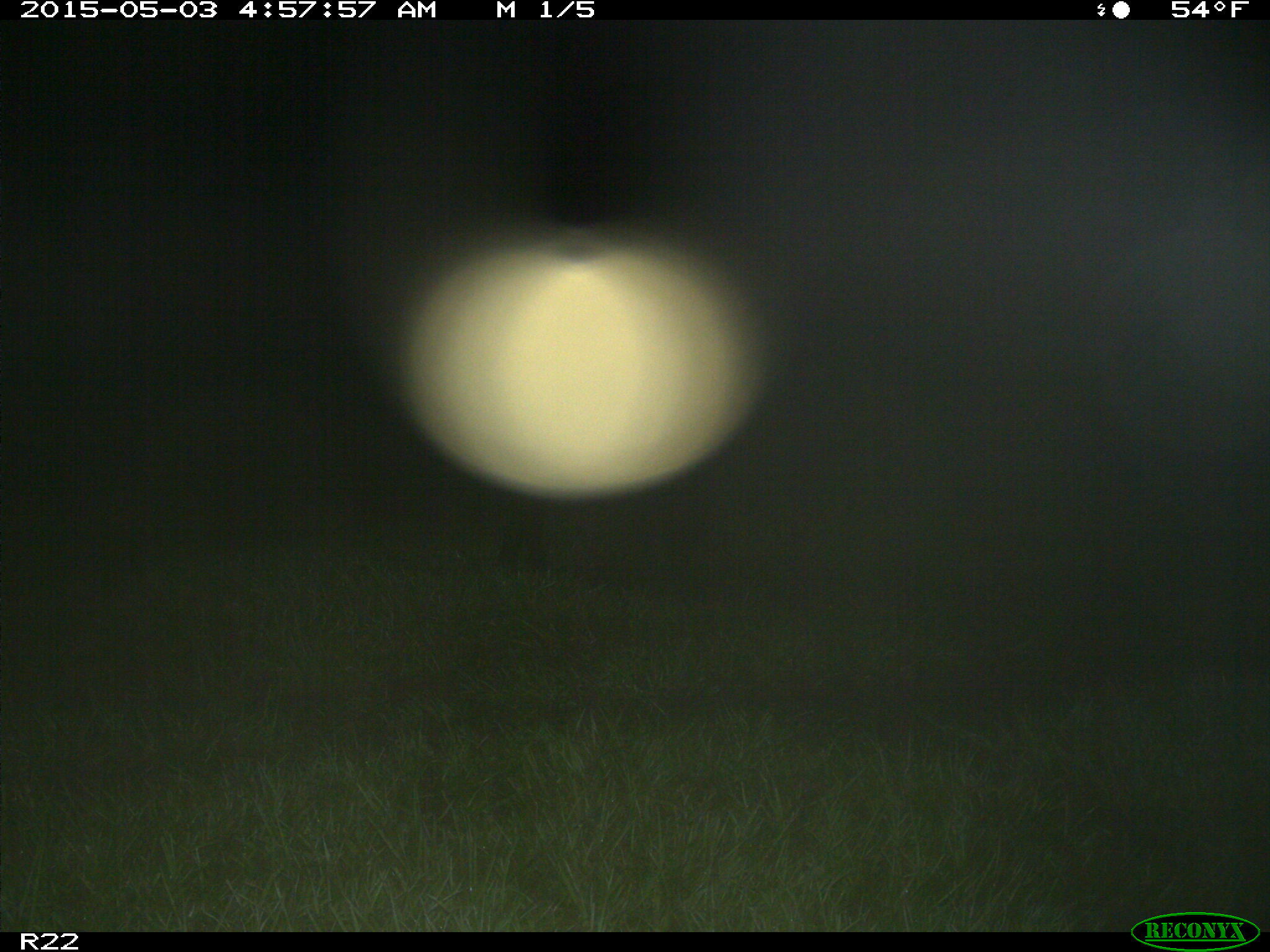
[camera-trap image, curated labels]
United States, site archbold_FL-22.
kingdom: Animalia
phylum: Chordata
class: Mammalia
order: Artiodactyla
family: Suidae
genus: Sus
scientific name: Sus scrofa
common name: wild boar